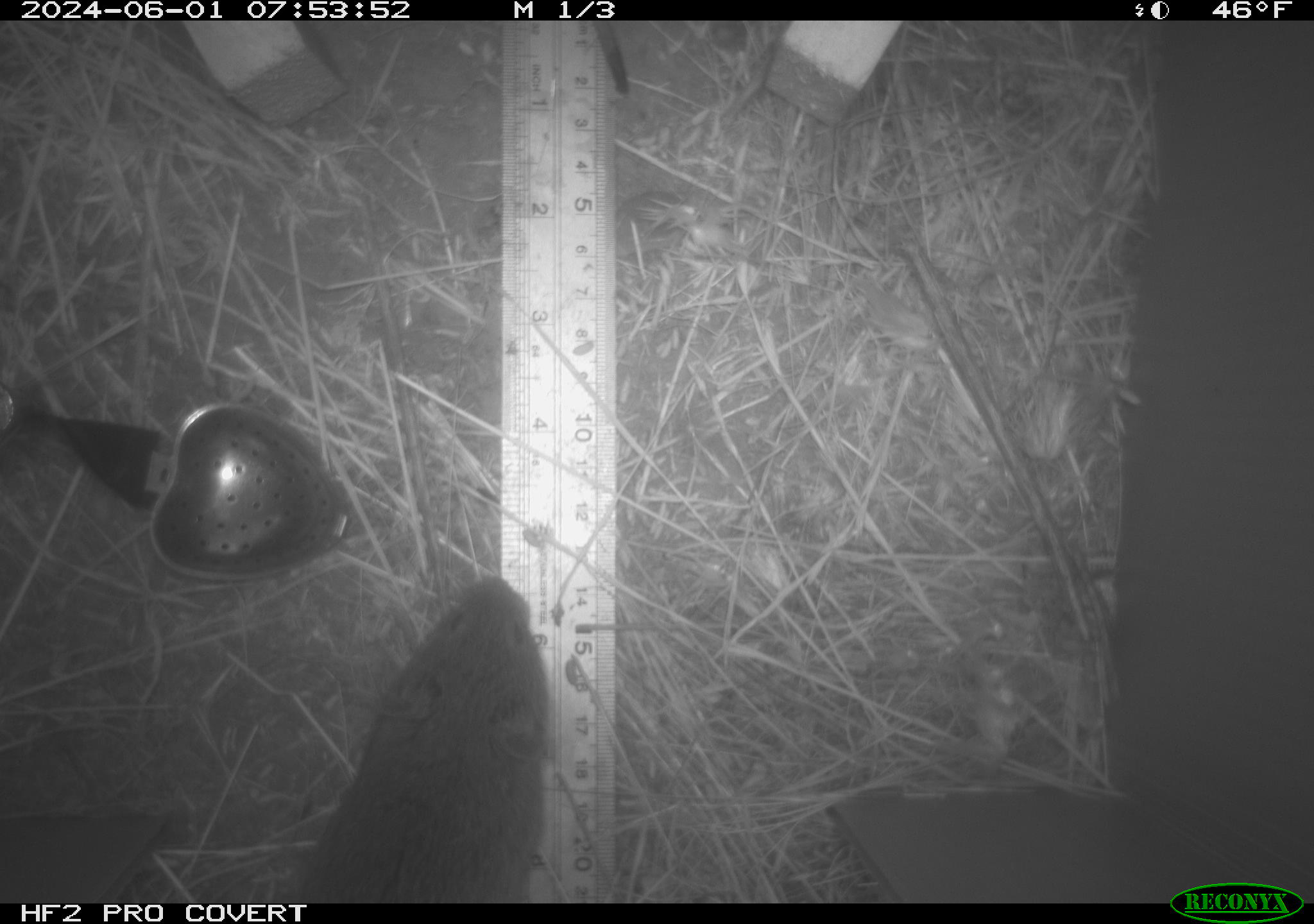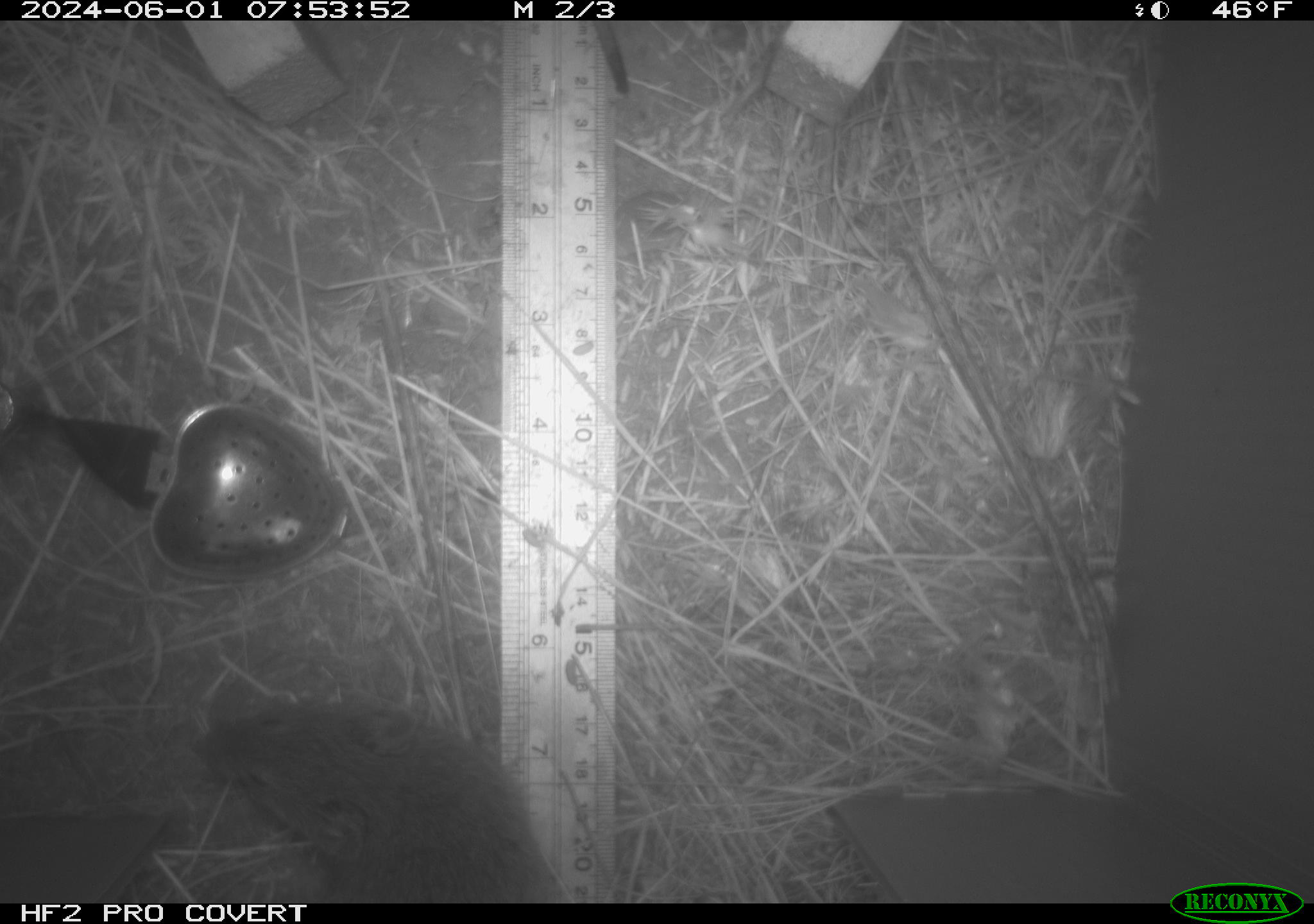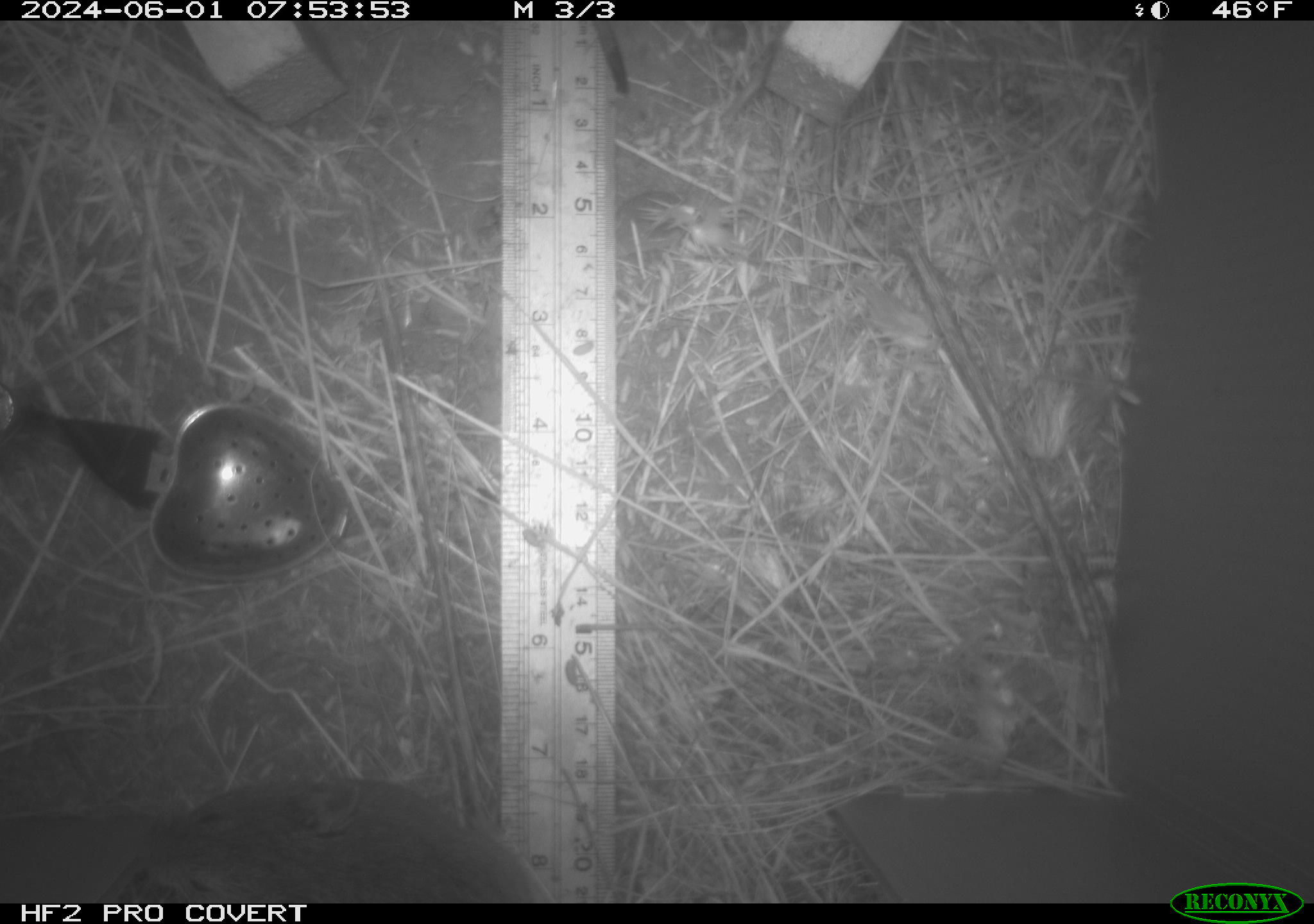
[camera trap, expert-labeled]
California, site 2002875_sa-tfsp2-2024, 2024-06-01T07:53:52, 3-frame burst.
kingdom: Animalia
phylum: Chordata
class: Mammalia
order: Rodentia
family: Cricetidae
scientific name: Arvicolinae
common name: voles, lemmings, and muskrats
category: arvicolinae subfamily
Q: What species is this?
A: Arvicolinae subfamily (voles, lemmings, and muskrats) (Arvicolinae).